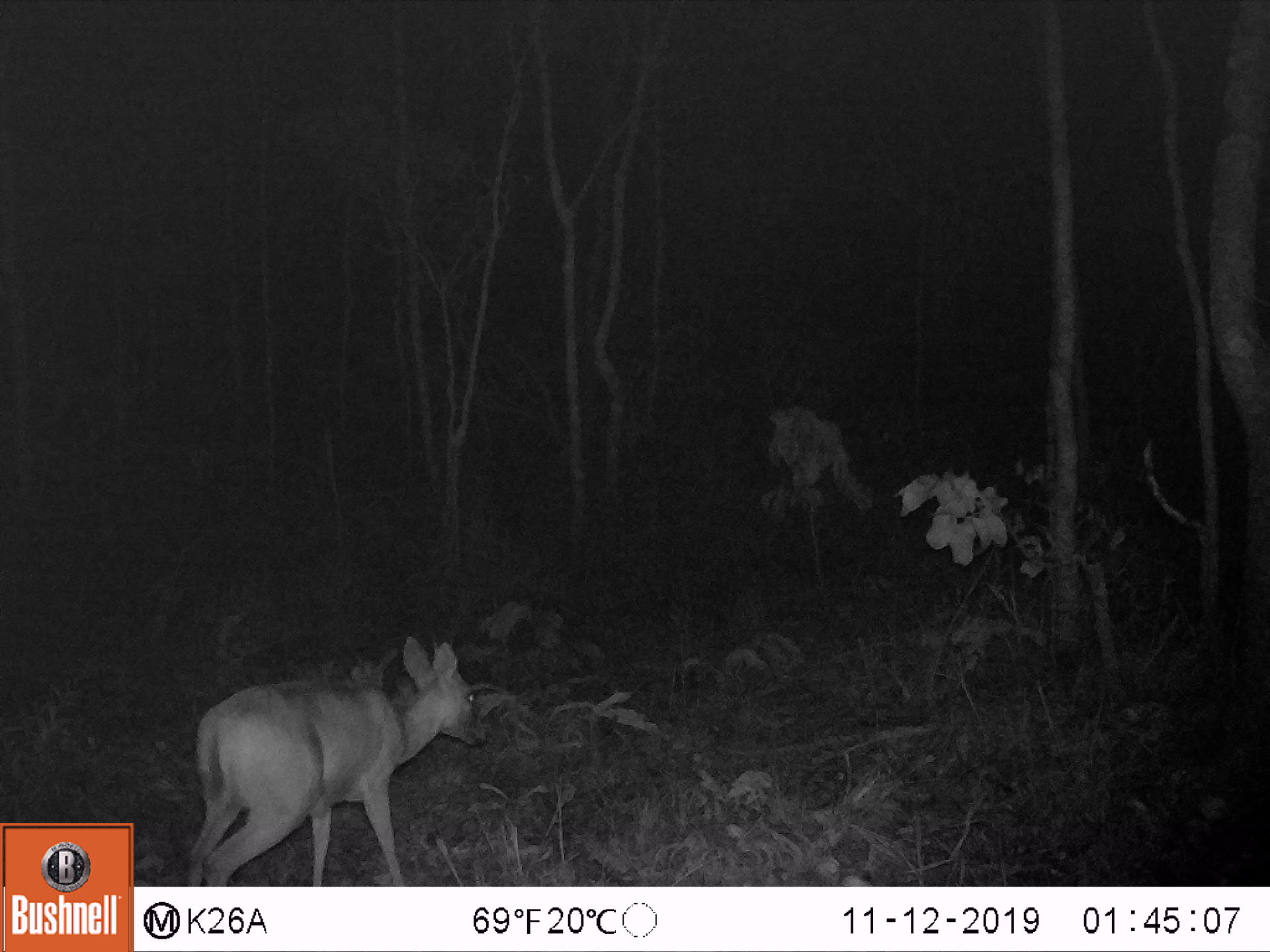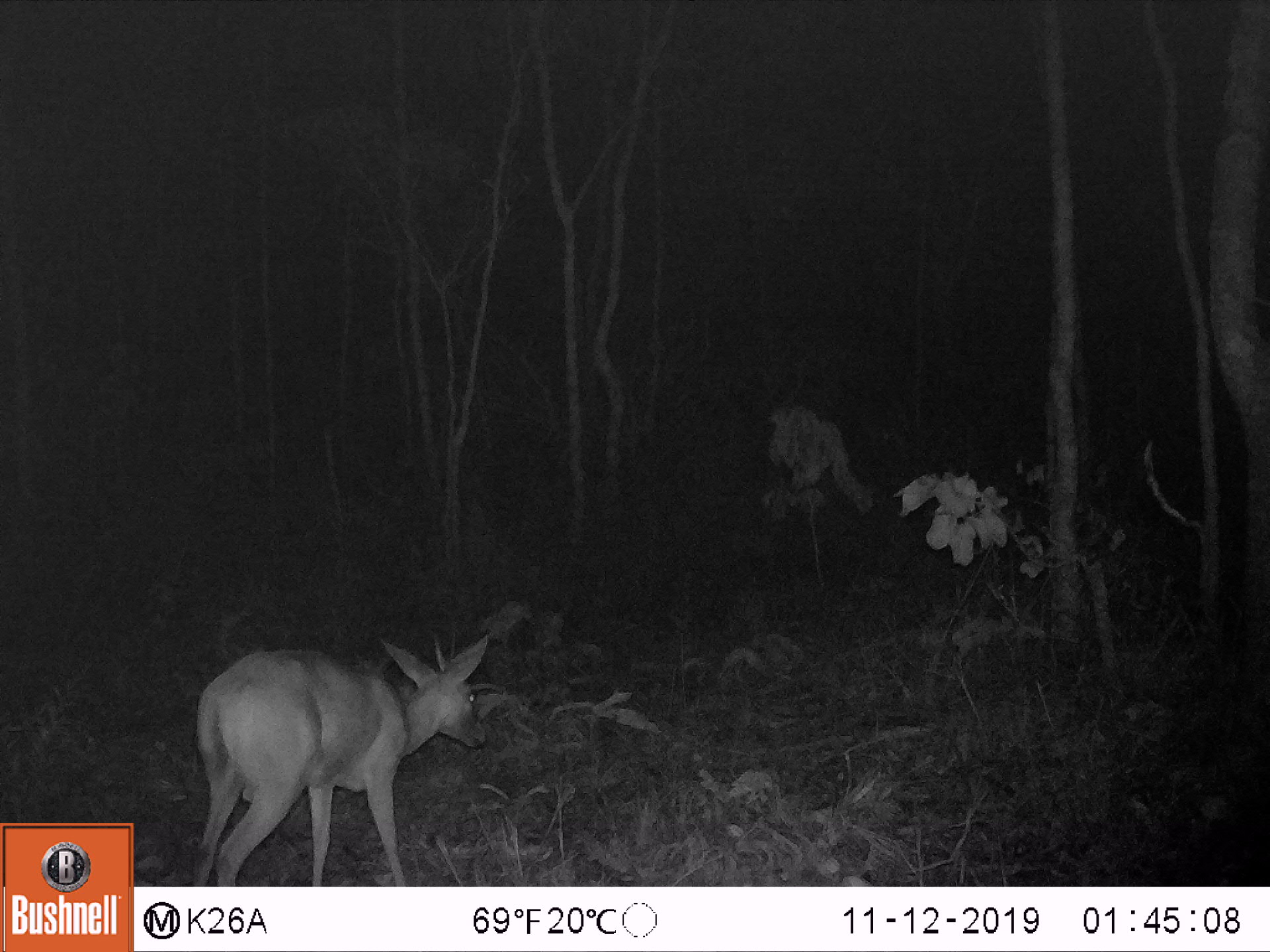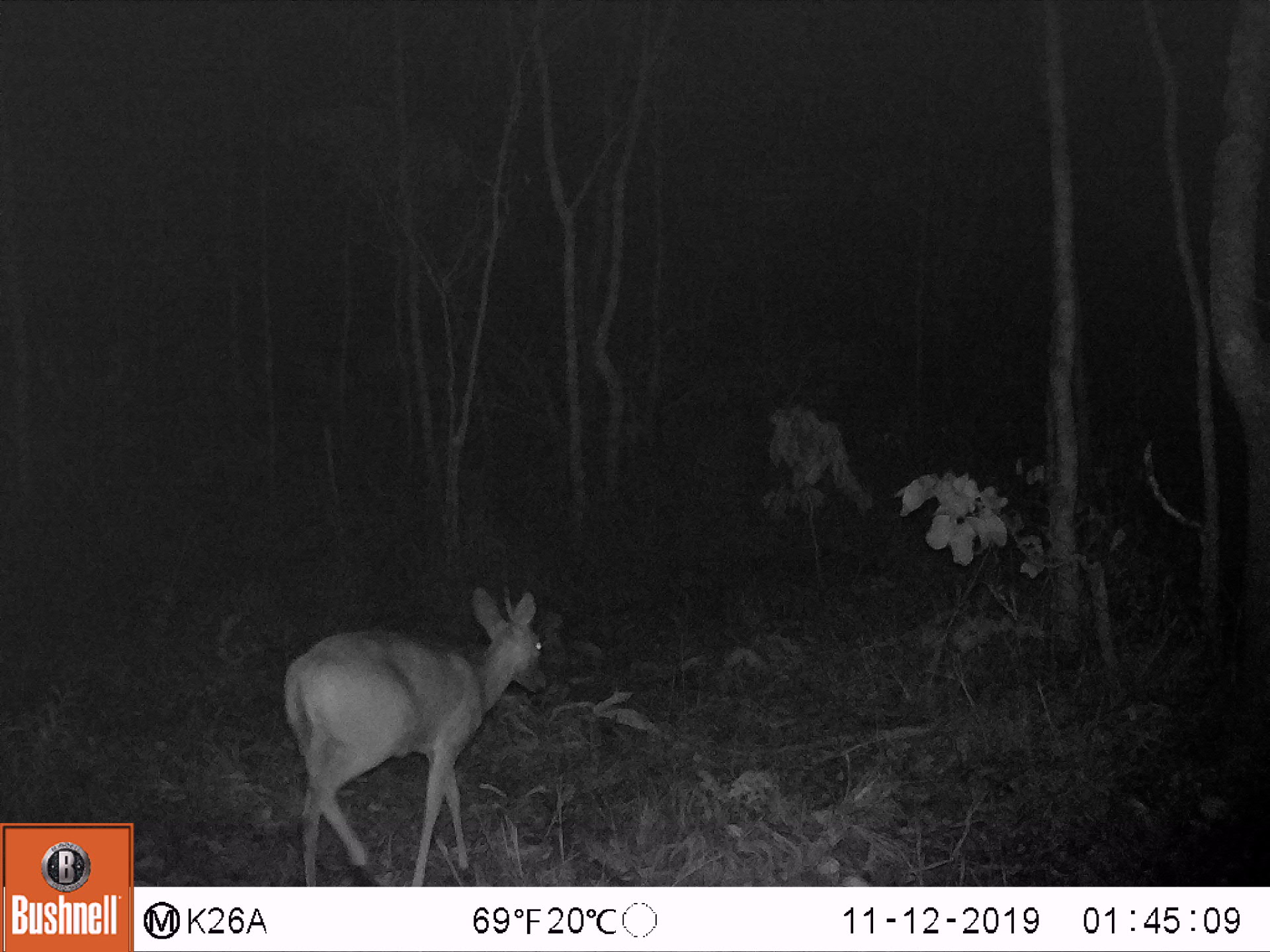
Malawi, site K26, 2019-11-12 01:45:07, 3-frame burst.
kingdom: Animalia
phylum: Chordata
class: Mammalia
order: Artiodactyla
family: Bovidae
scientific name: Antilopinae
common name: small antelope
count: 1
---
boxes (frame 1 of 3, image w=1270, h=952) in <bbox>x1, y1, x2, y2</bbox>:
small antelope: <bbox>183, 634, 493, 883</bbox>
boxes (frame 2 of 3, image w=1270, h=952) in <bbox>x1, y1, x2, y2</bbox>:
small antelope: <bbox>188, 633, 492, 882</bbox>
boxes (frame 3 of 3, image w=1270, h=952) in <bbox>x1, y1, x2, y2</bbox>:
small antelope: <bbox>284, 586, 547, 877</bbox>